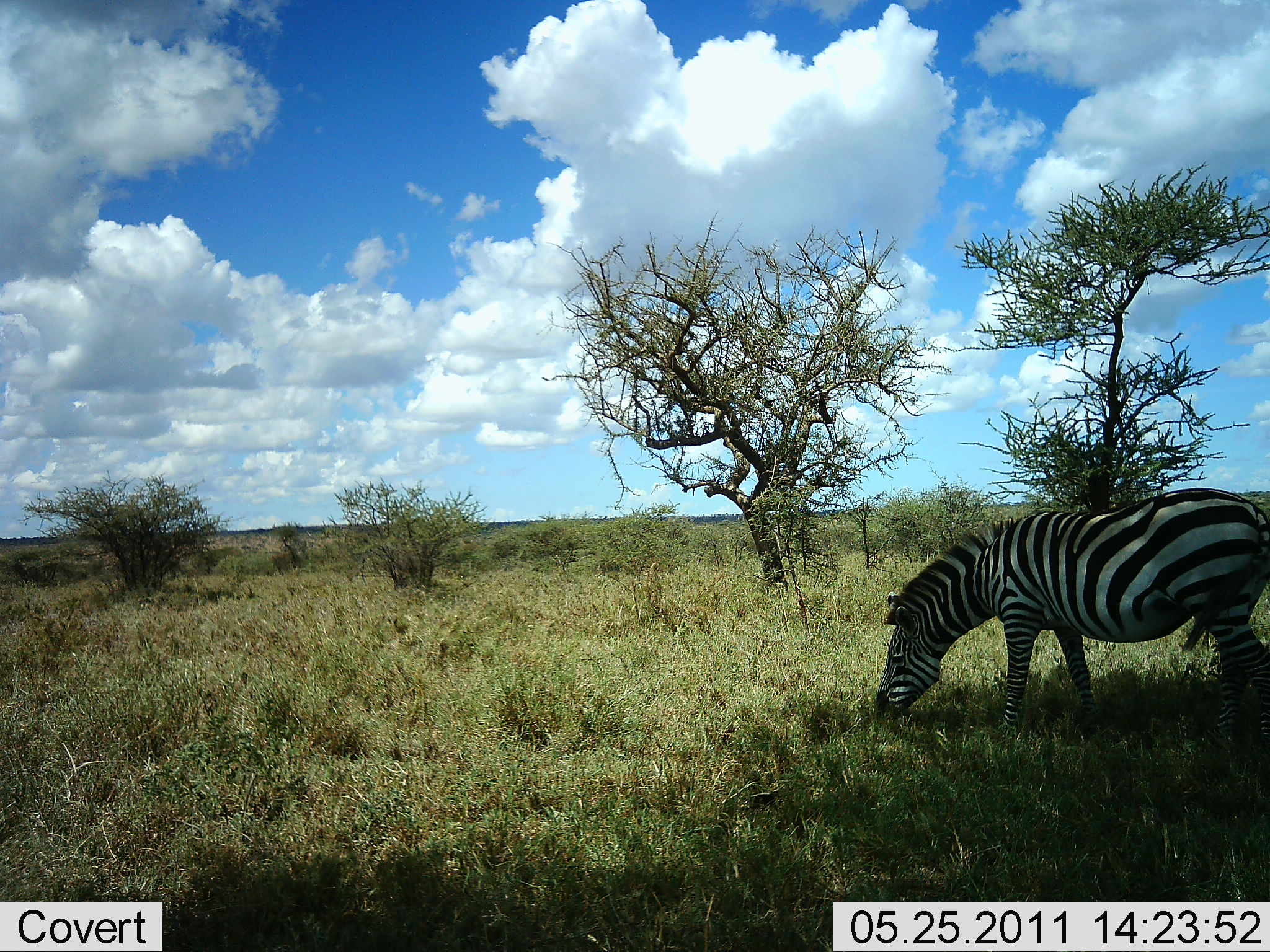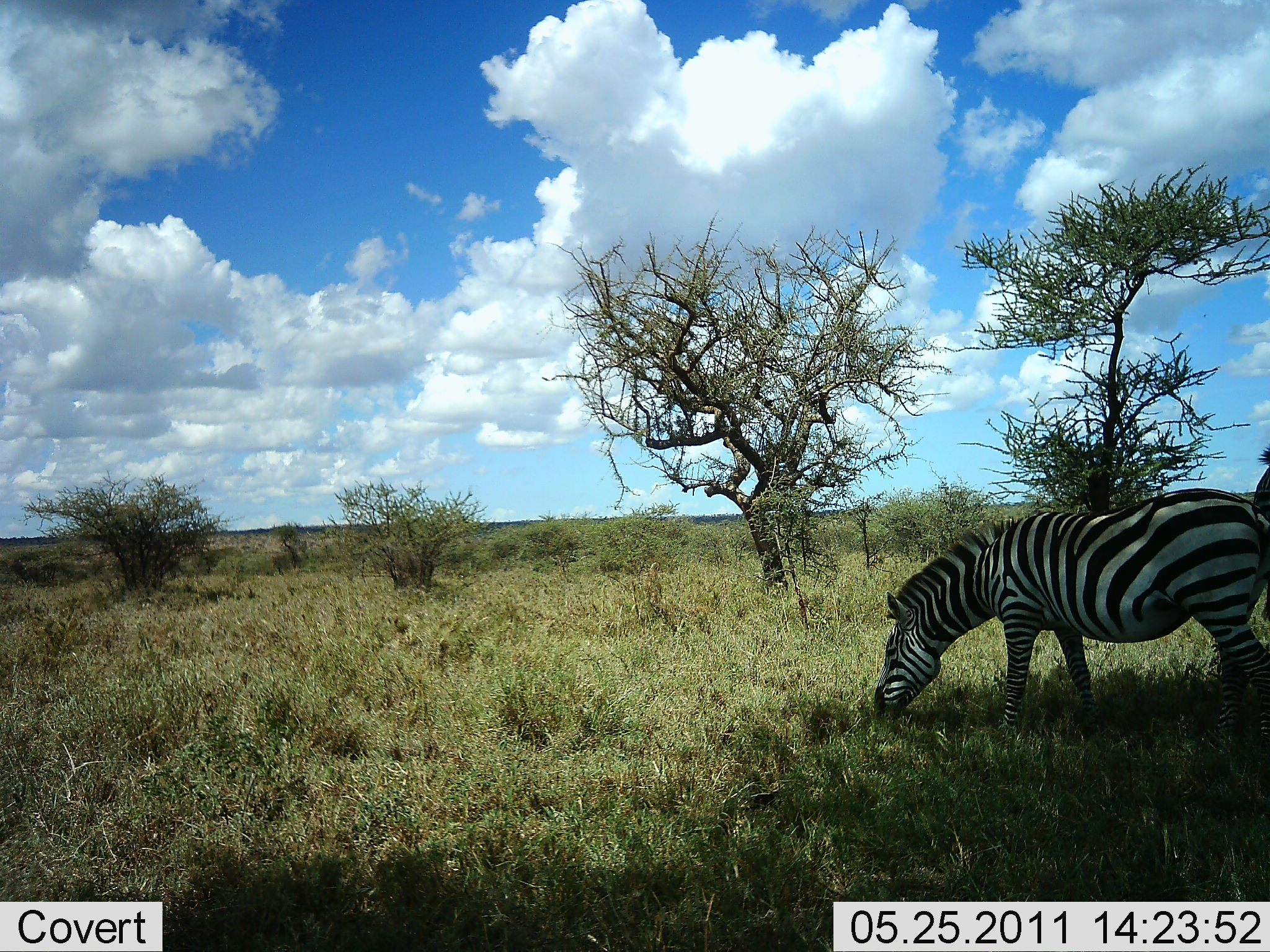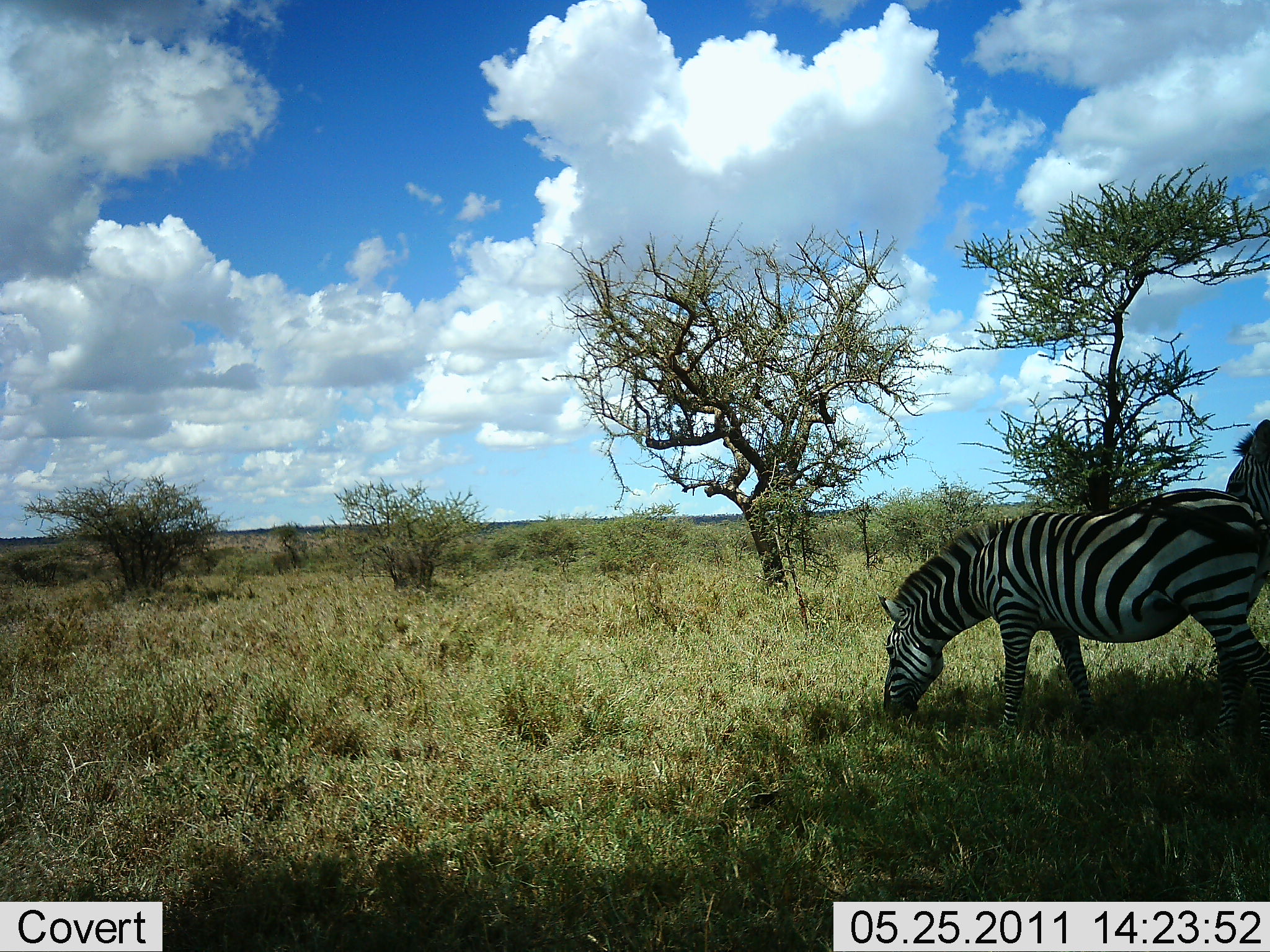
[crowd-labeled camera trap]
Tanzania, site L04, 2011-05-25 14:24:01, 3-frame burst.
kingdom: Animalia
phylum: Chordata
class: Mammalia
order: Perissodactyla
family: Equidae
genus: Equus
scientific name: Equus quagga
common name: plains zebra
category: zebra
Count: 2.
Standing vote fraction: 14%.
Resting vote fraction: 0%.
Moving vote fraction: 14%.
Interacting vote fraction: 7%.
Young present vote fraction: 0%.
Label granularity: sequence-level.